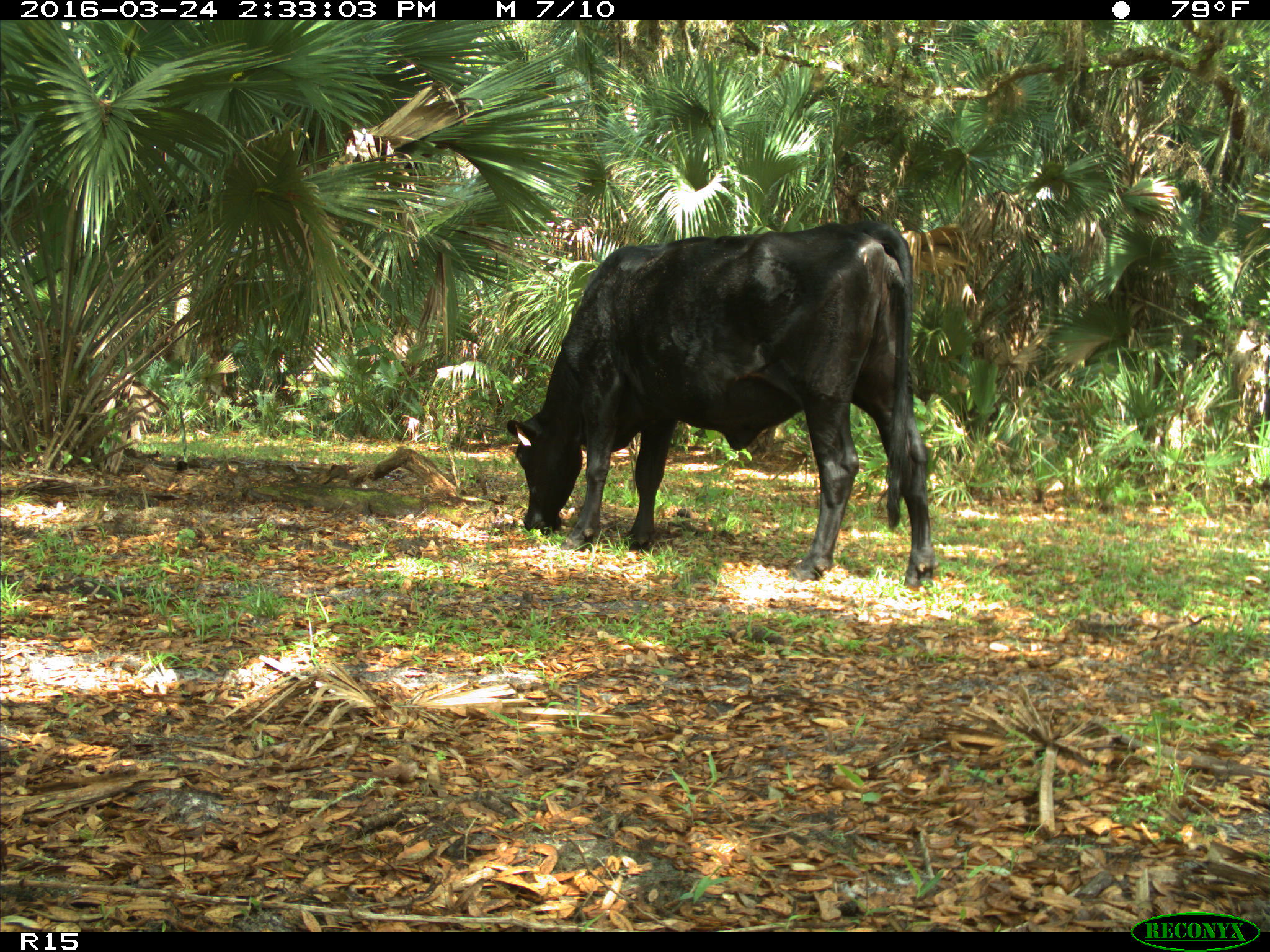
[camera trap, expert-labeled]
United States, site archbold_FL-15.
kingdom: Animalia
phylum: Chordata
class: Mammalia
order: Artiodactyla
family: Bovidae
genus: Bos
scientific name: Bos taurus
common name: domestic cow